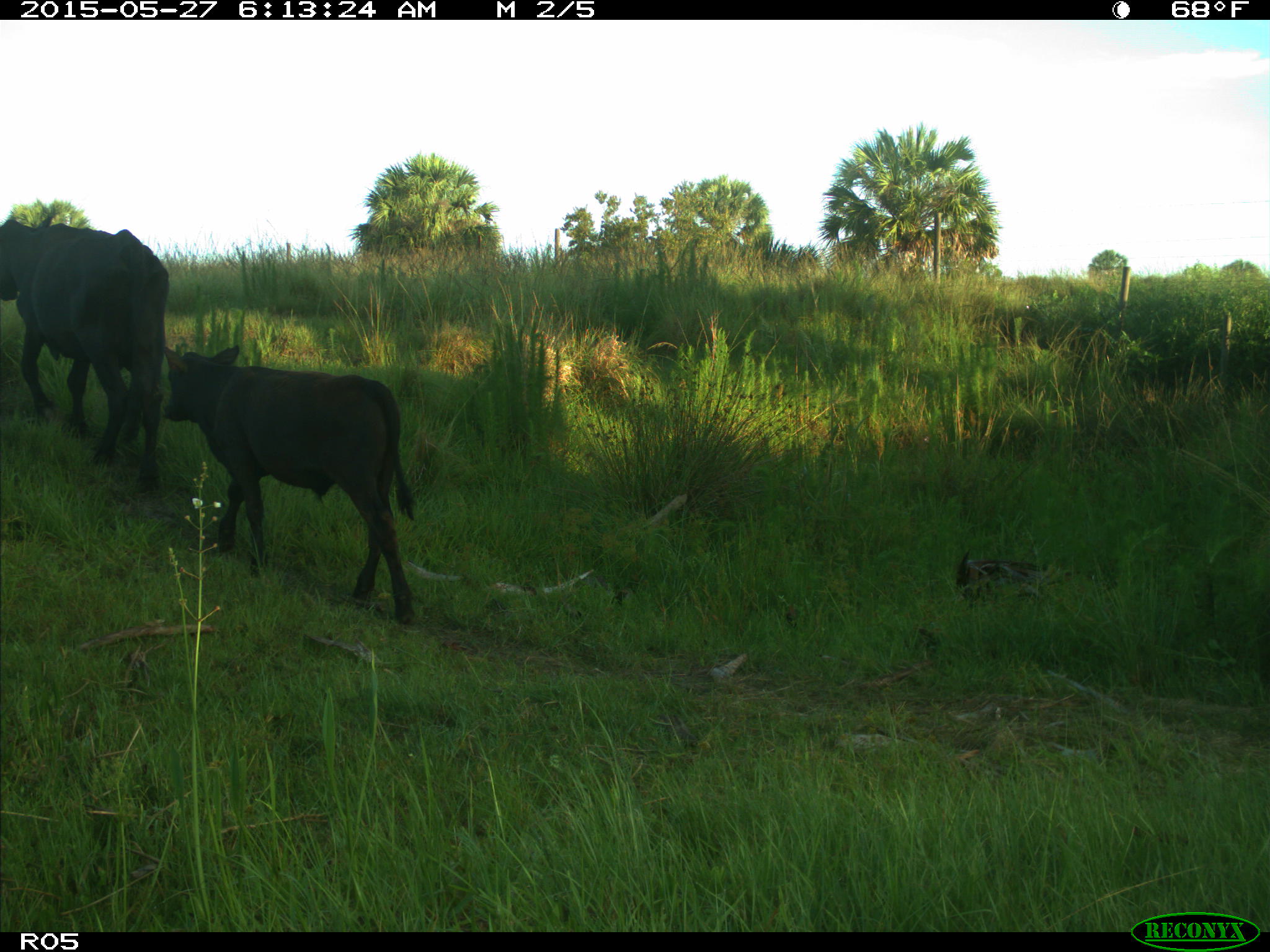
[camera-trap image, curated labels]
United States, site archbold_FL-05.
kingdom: Animalia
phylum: Chordata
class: Mammalia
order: Artiodactyla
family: Bovidae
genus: Bos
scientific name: Bos taurus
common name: domestic cow